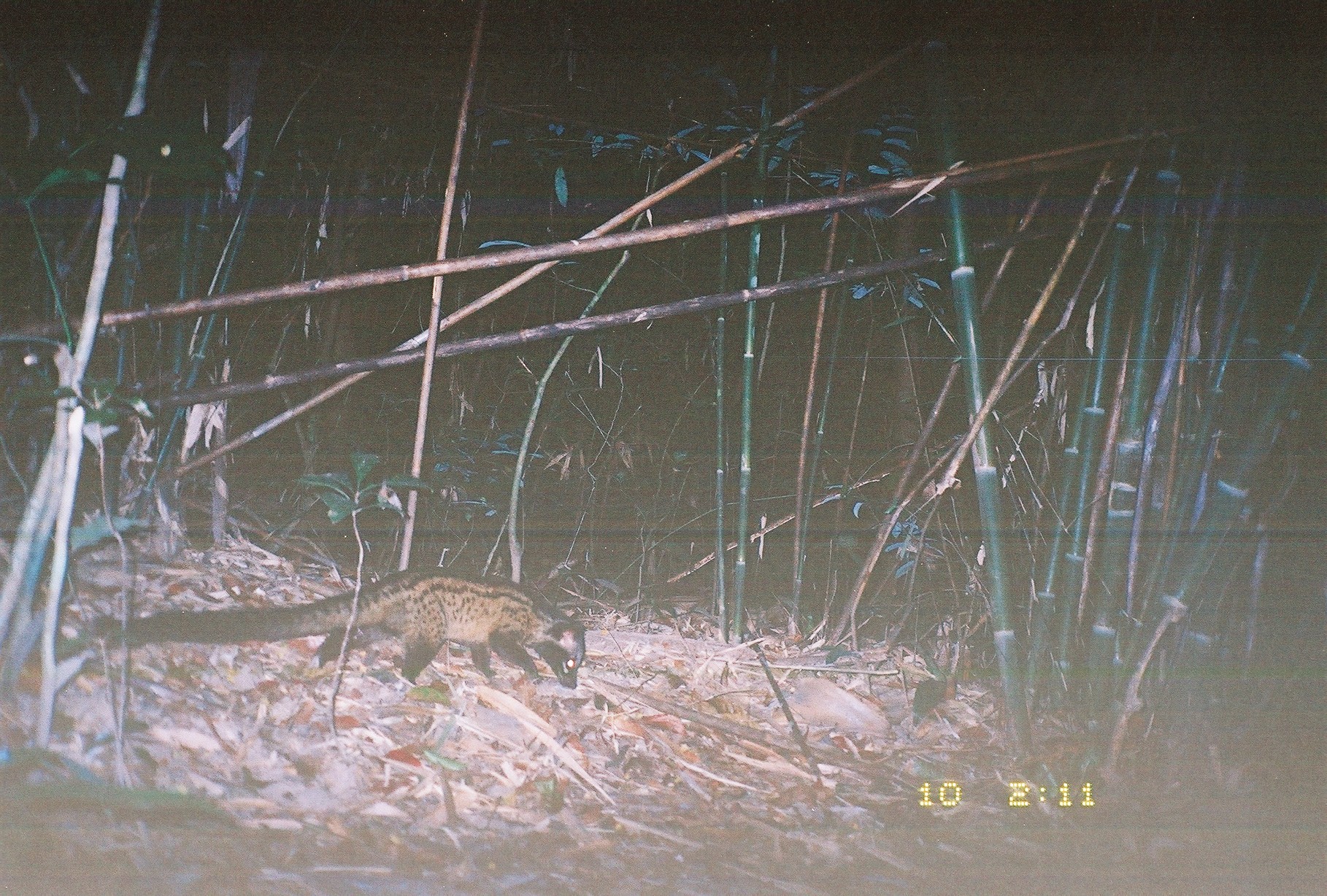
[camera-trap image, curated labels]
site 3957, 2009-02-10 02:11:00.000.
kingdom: Animalia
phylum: Chordata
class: Mammalia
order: Carnivora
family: Viverridae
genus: Paradoxurus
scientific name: Paradoxurus hermaphroditus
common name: asian palm civet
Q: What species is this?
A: Paradoxurus hermaphroditus (asian palm civet).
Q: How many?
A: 1.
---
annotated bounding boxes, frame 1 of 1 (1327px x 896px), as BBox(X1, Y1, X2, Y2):
paradoxurus hermaphroditus: BBox(95, 566, 587, 688)